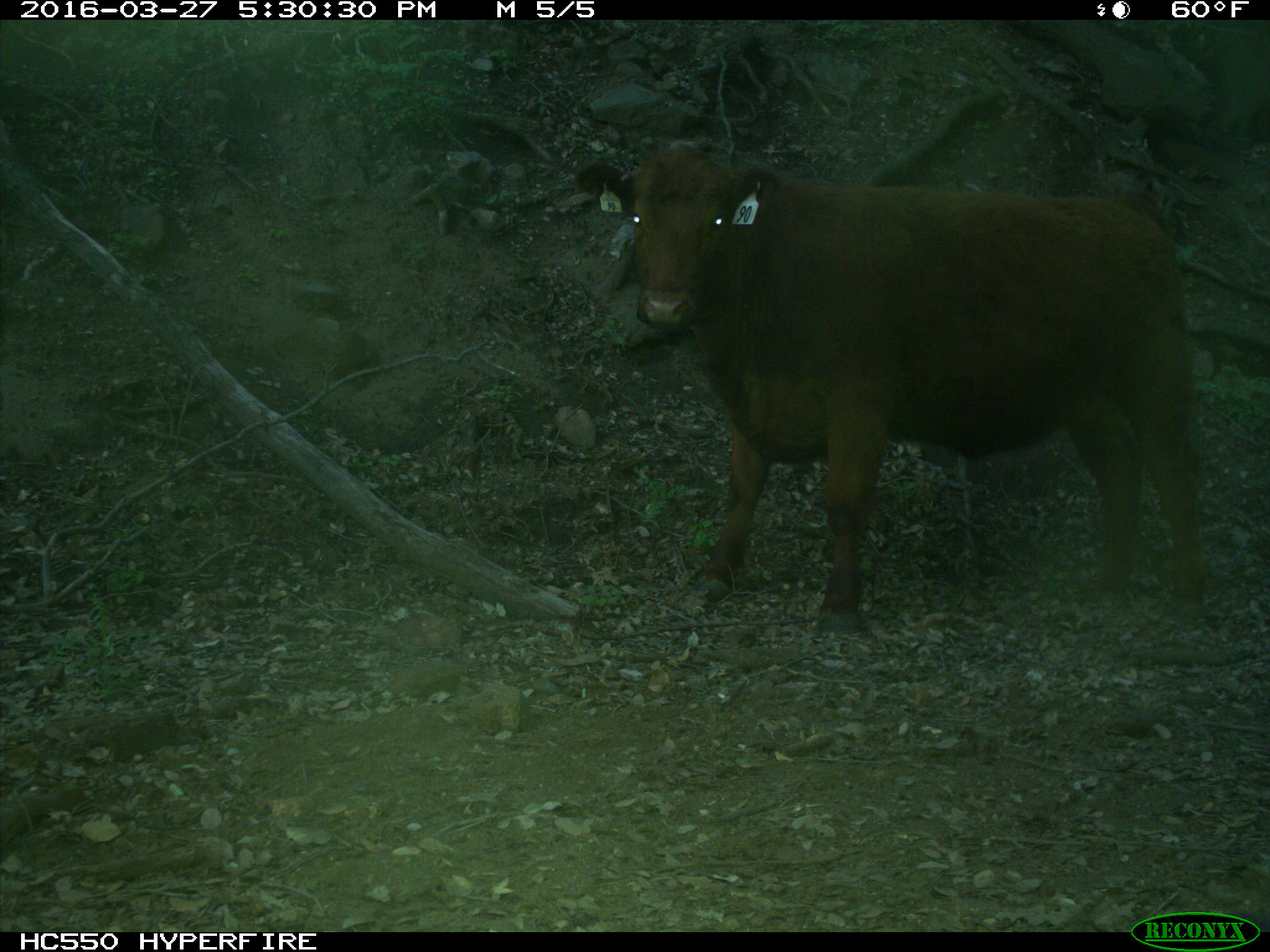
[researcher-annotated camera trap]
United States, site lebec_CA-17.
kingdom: Animalia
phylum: Chordata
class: Mammalia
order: Artiodactyla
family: Bovidae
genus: Bos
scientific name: Bos taurus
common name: domestic cow